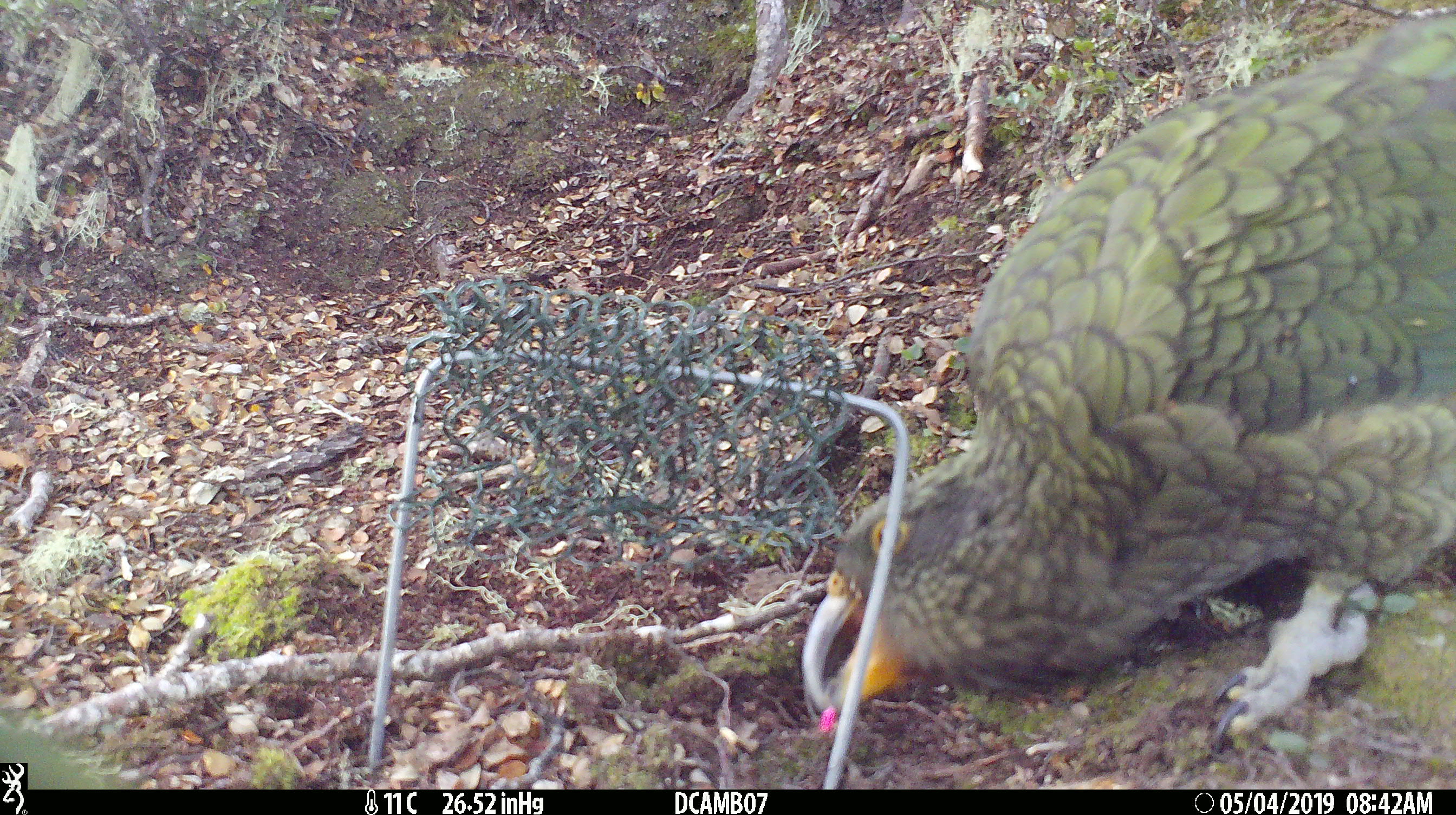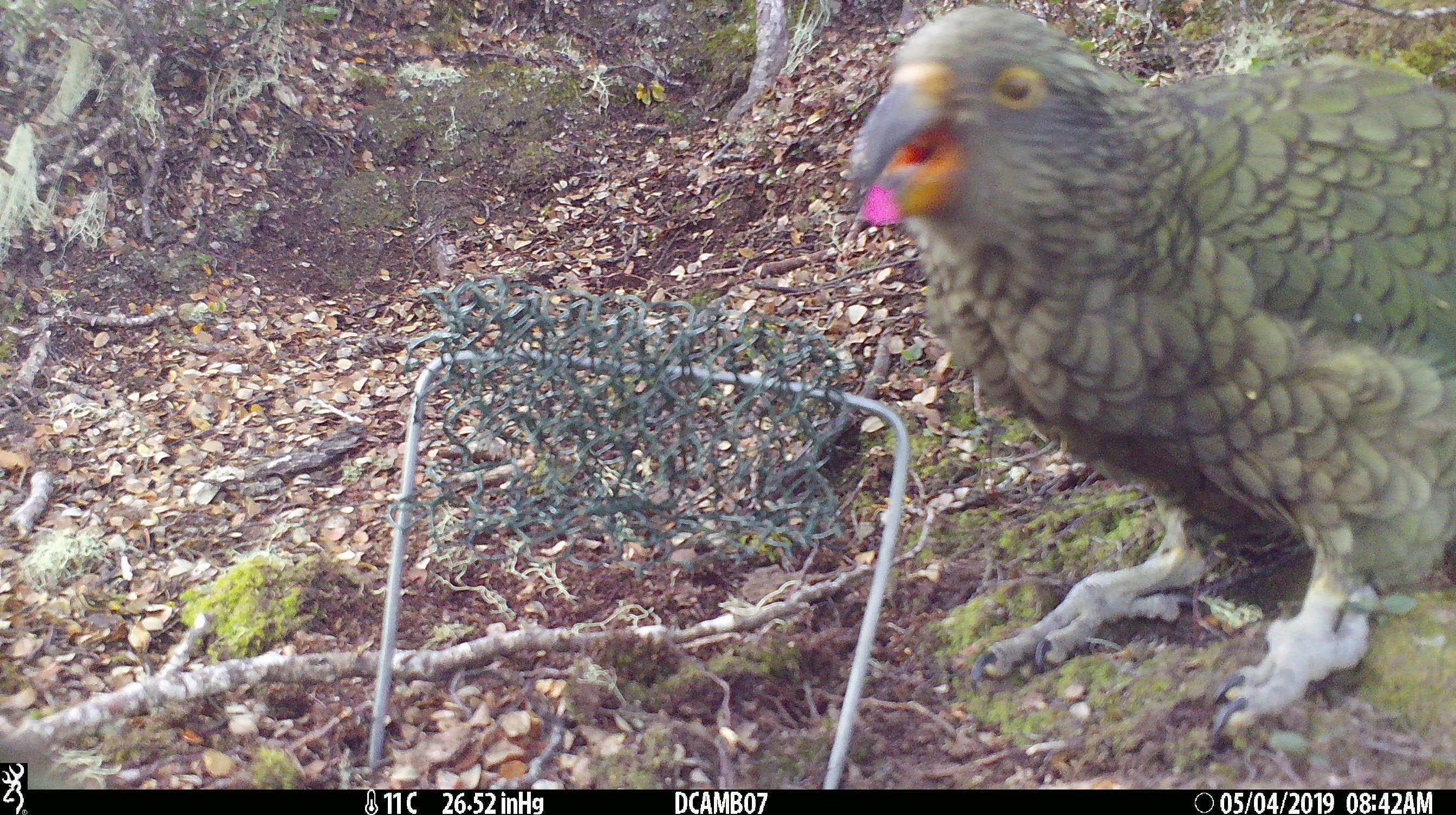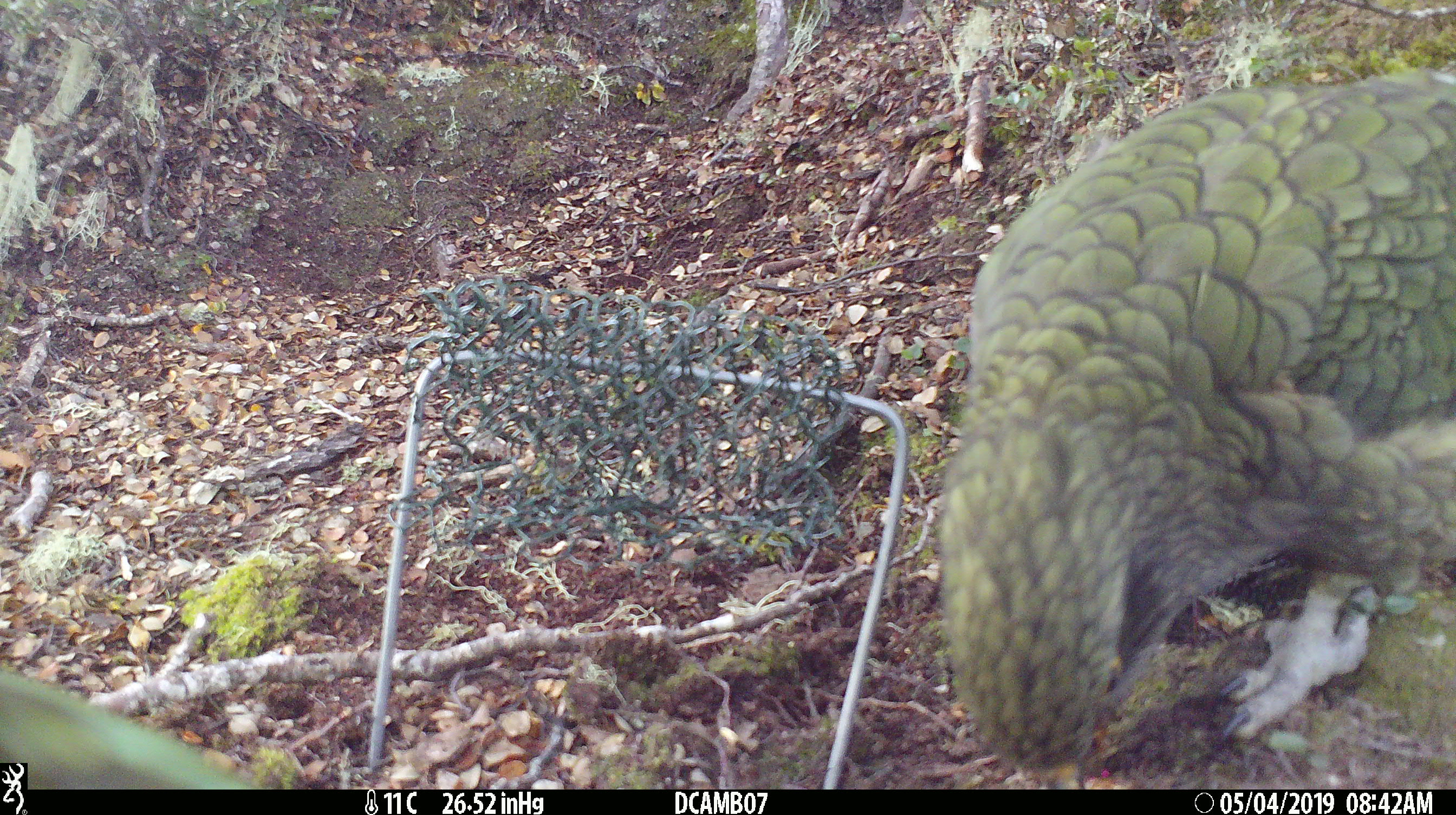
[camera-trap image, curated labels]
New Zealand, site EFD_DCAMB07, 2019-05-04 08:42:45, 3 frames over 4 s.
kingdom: Animalia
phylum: Chordata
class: Aves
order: Psittaciformes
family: Strigopidae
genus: Nestor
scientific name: Nestor notabilis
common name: kea